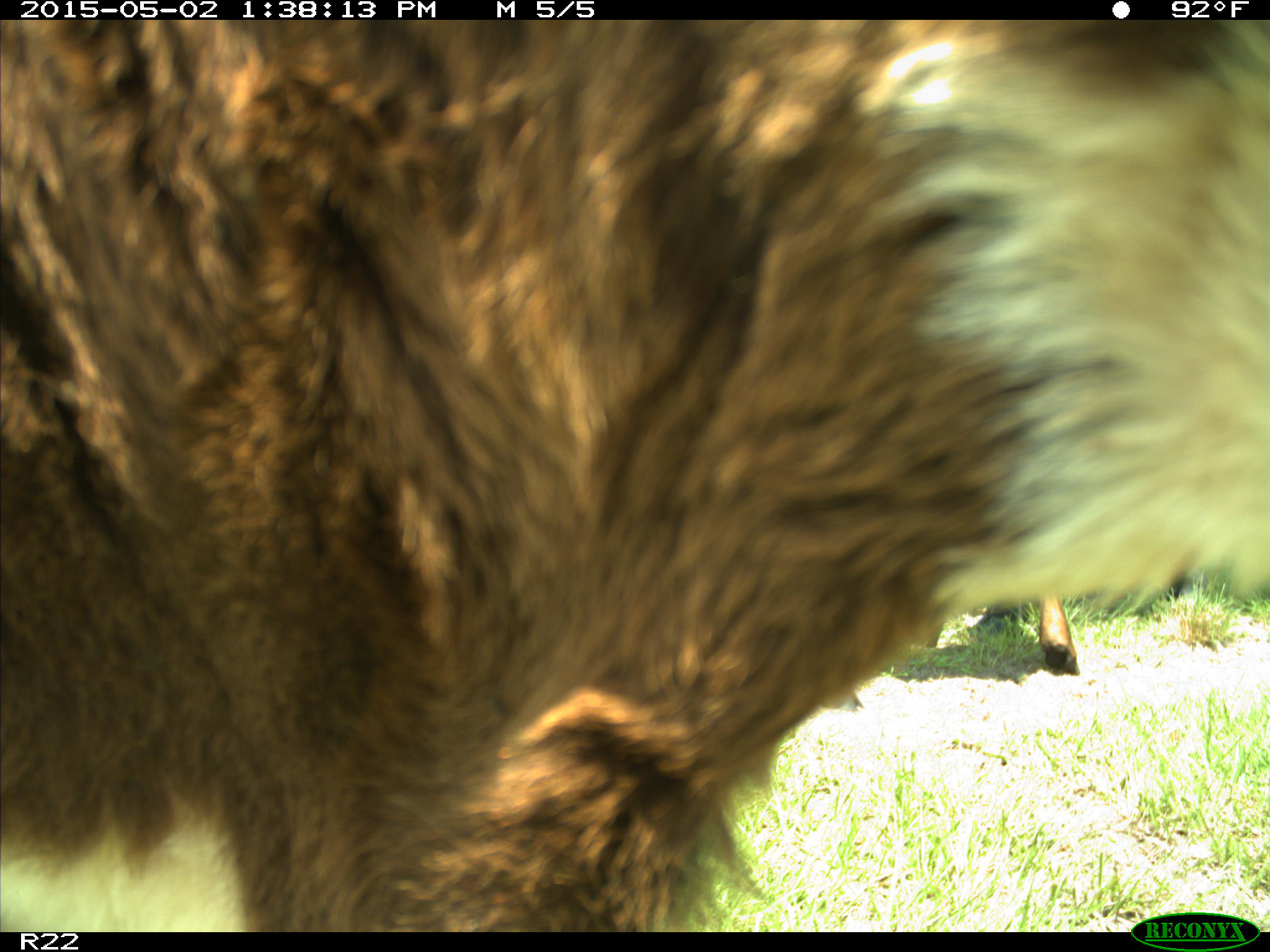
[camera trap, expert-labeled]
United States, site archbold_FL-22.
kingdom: Animalia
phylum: Chordata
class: Mammalia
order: Artiodactyla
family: Bovidae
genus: Bos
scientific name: Bos taurus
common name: domestic cow